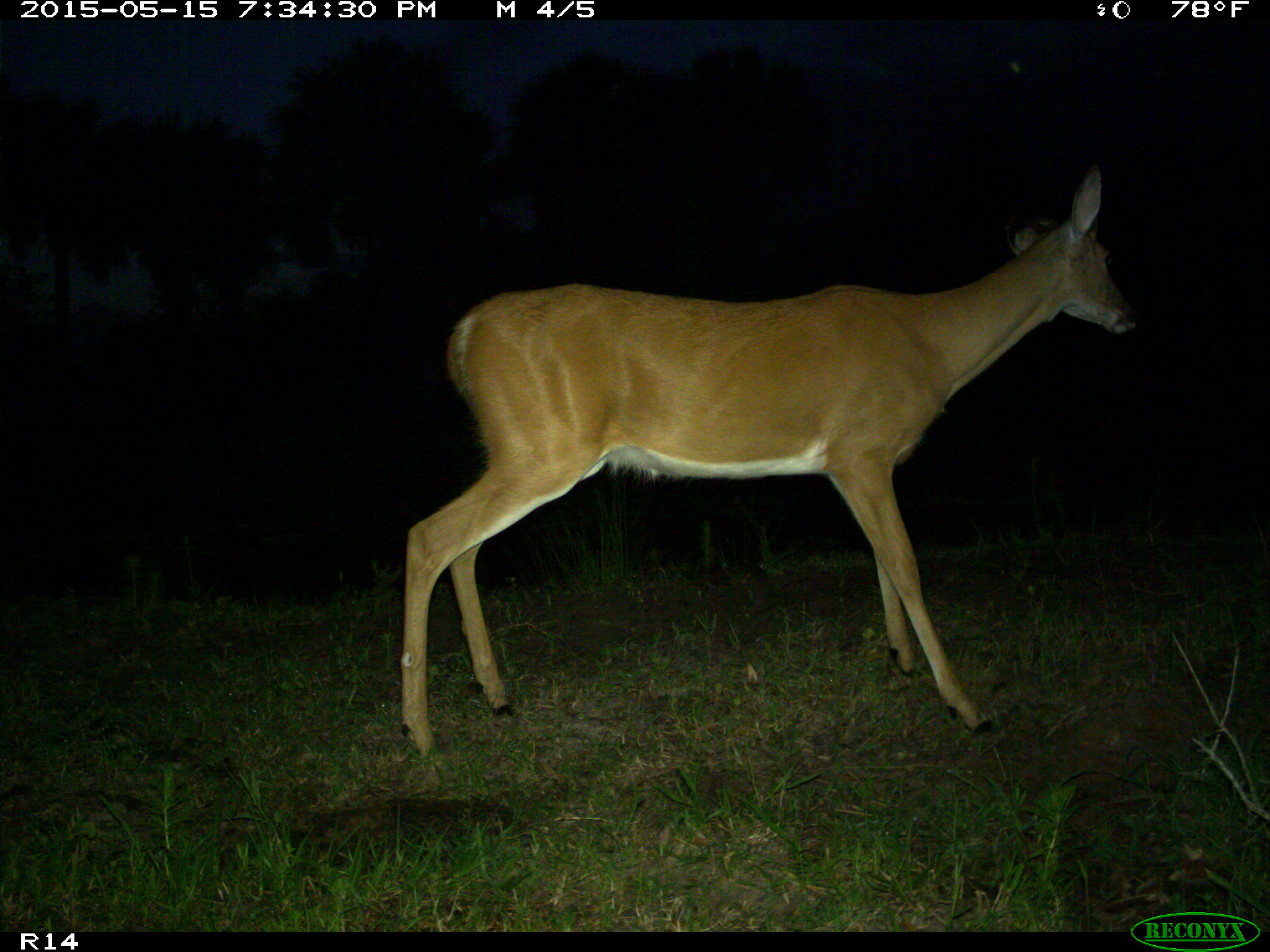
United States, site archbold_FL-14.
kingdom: Animalia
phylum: Chordata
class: Mammalia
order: Artiodactyla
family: Cervidae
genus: Odocoileus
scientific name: Odocoileus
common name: deer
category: unidentified deer